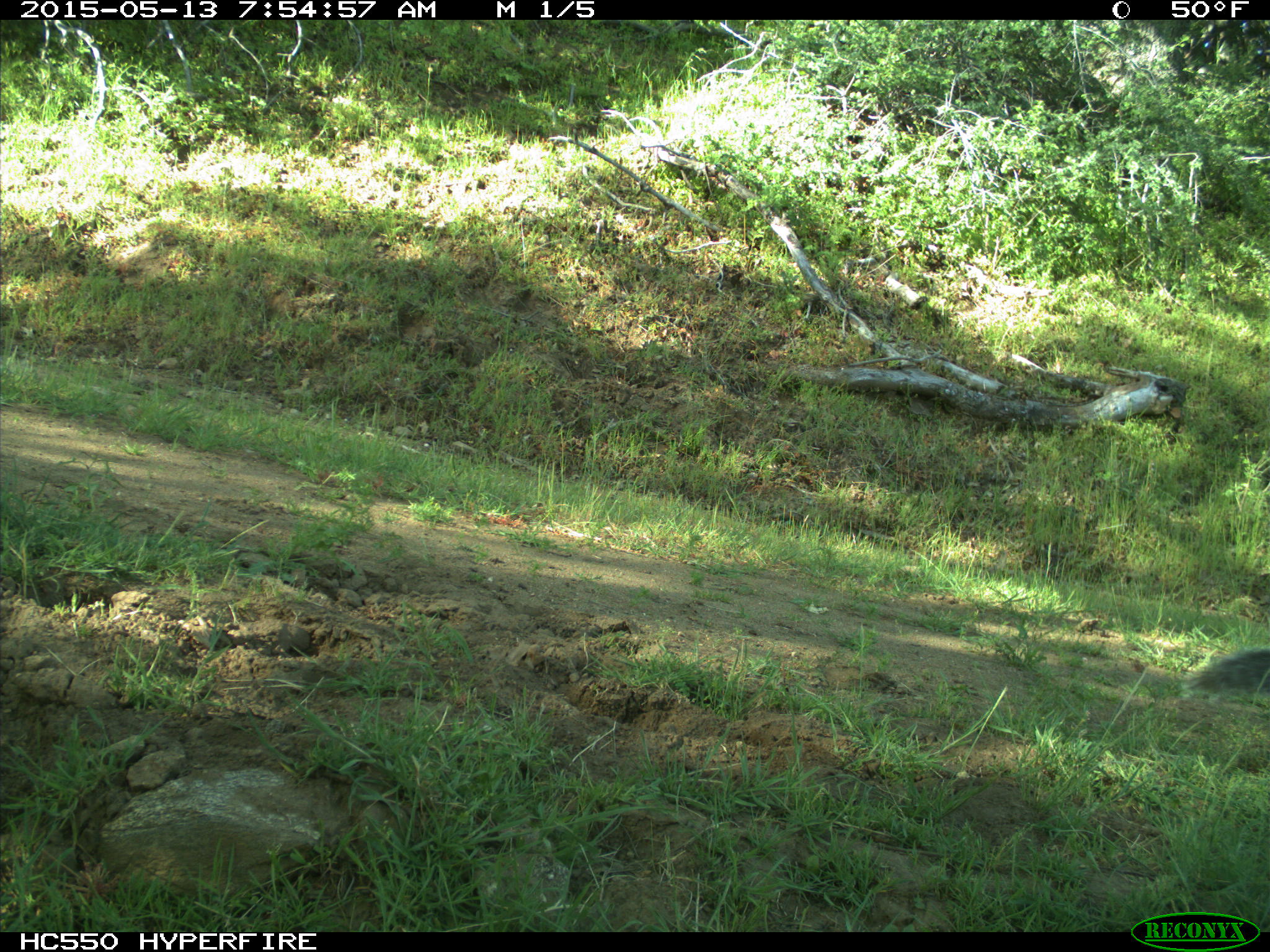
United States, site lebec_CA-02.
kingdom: Animalia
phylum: Chordata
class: Mammalia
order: Rodentia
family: Sciuridae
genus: Sciurus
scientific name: Sciurus carolinensis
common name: eastern gray squirrel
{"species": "Sciurus carolinensis (eastern gray squirrel)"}